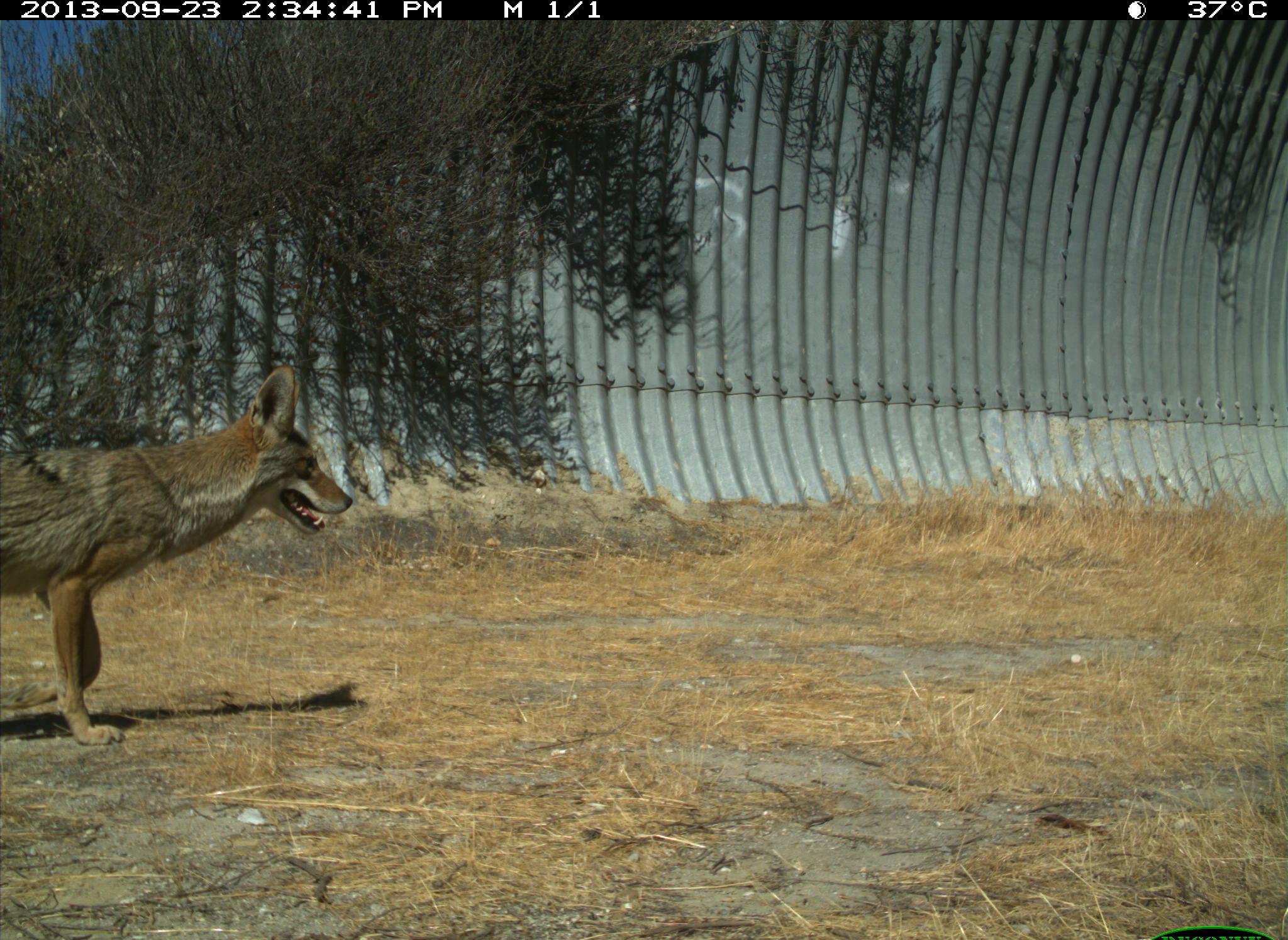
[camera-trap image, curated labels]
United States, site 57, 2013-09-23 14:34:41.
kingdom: Animalia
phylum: Chordata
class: Mammalia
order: Carnivora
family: Canidae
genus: Canis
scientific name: Canis latrans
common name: coyote